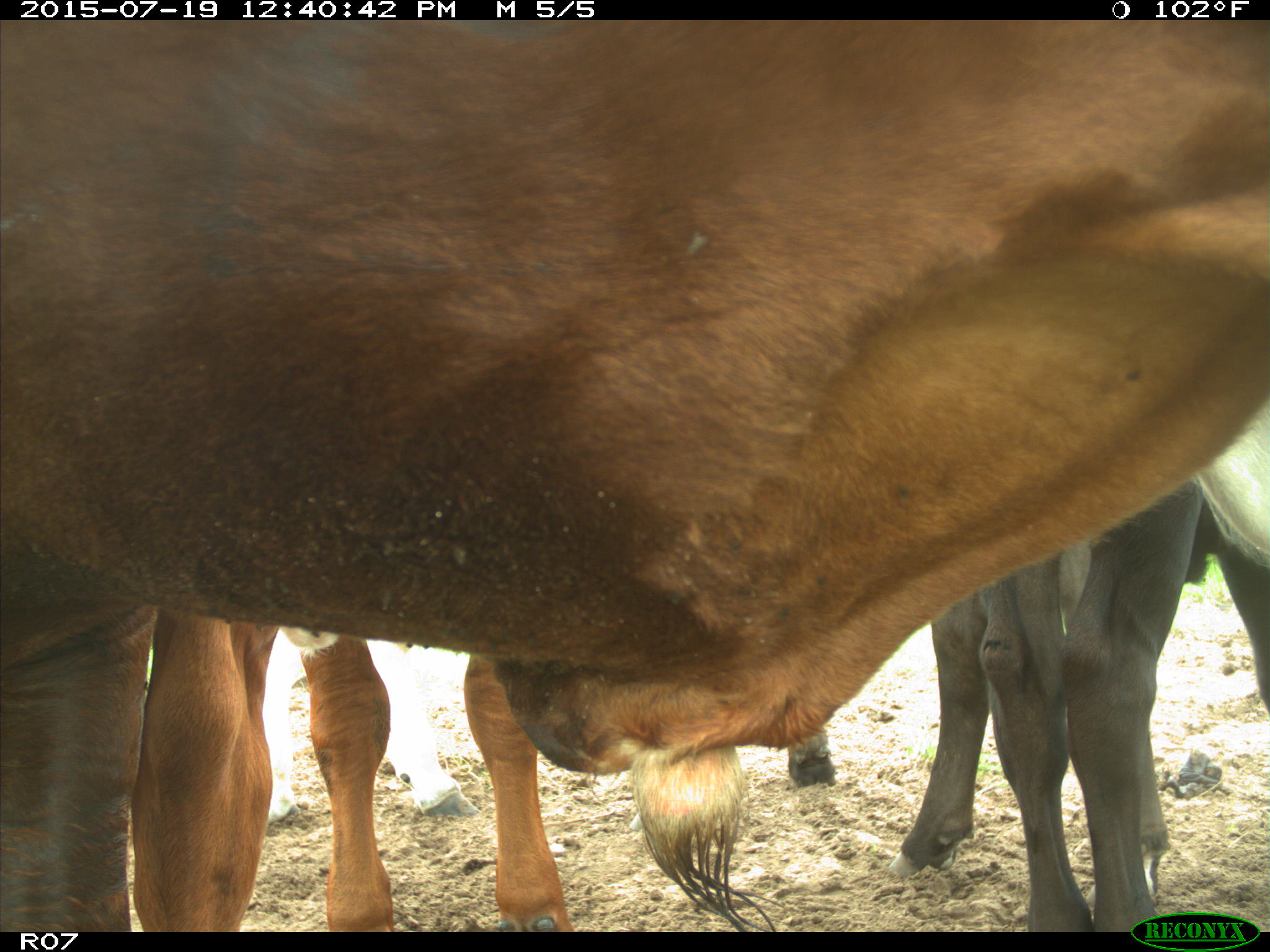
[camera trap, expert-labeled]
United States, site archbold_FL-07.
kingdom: Animalia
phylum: Chordata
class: Mammalia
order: Artiodactyla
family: Bovidae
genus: Bos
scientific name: Bos taurus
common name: domestic cow